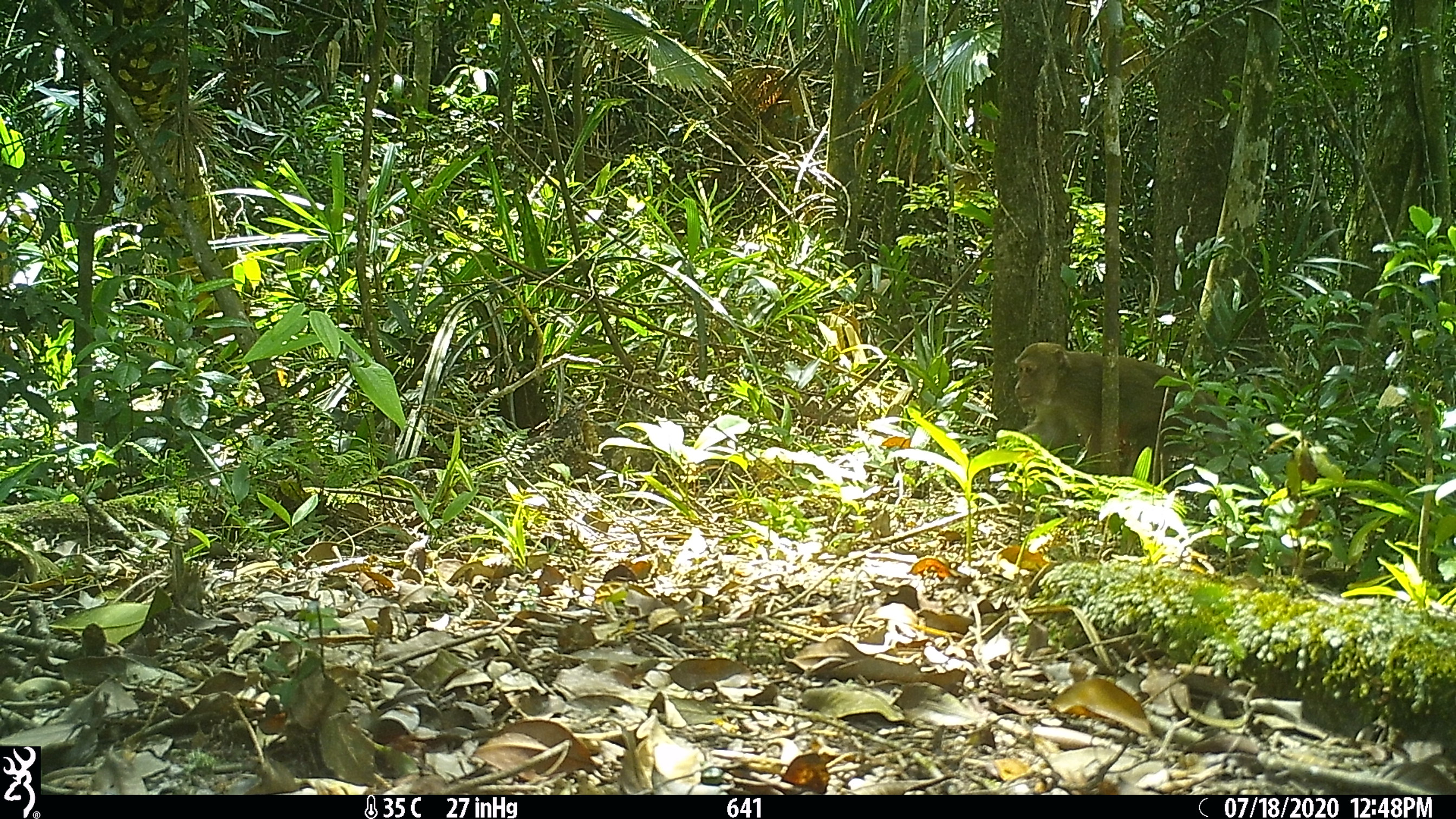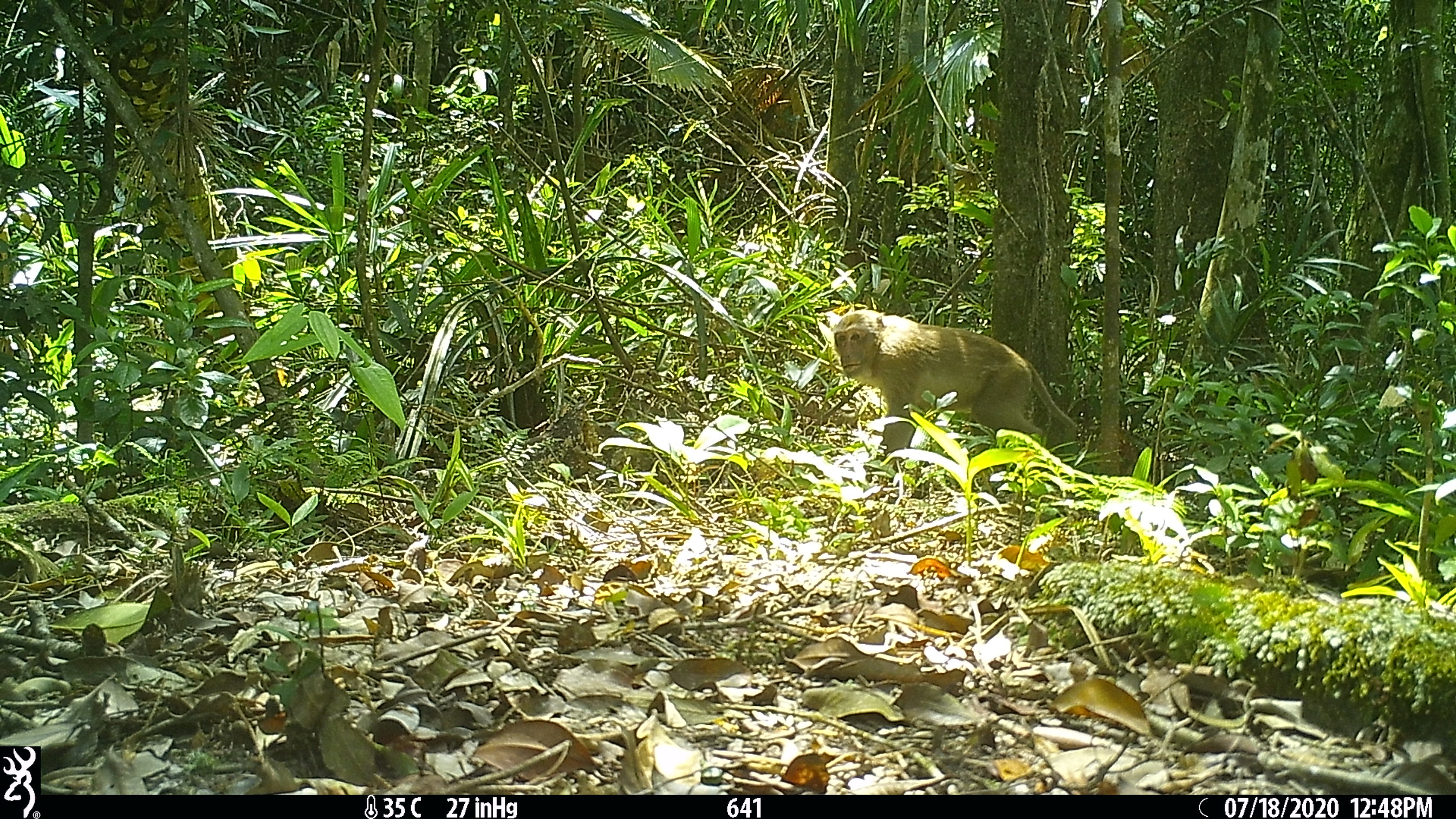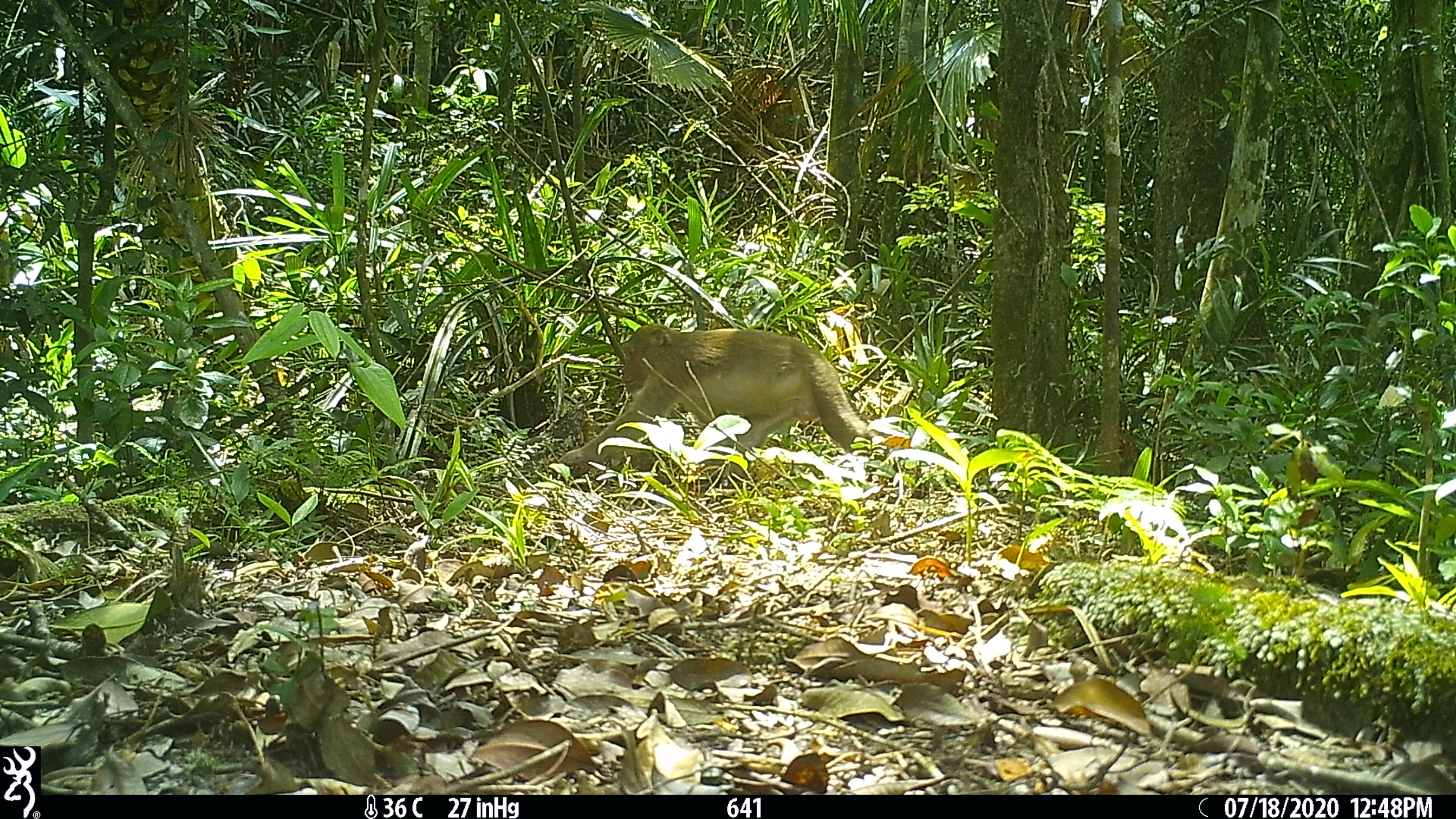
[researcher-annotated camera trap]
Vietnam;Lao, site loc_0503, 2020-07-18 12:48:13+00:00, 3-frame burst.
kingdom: Animalia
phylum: Chordata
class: Mammalia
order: Primates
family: Cercopithecidae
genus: Macaca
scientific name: Macaca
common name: macaques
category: assam or rhesus macaque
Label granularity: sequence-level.